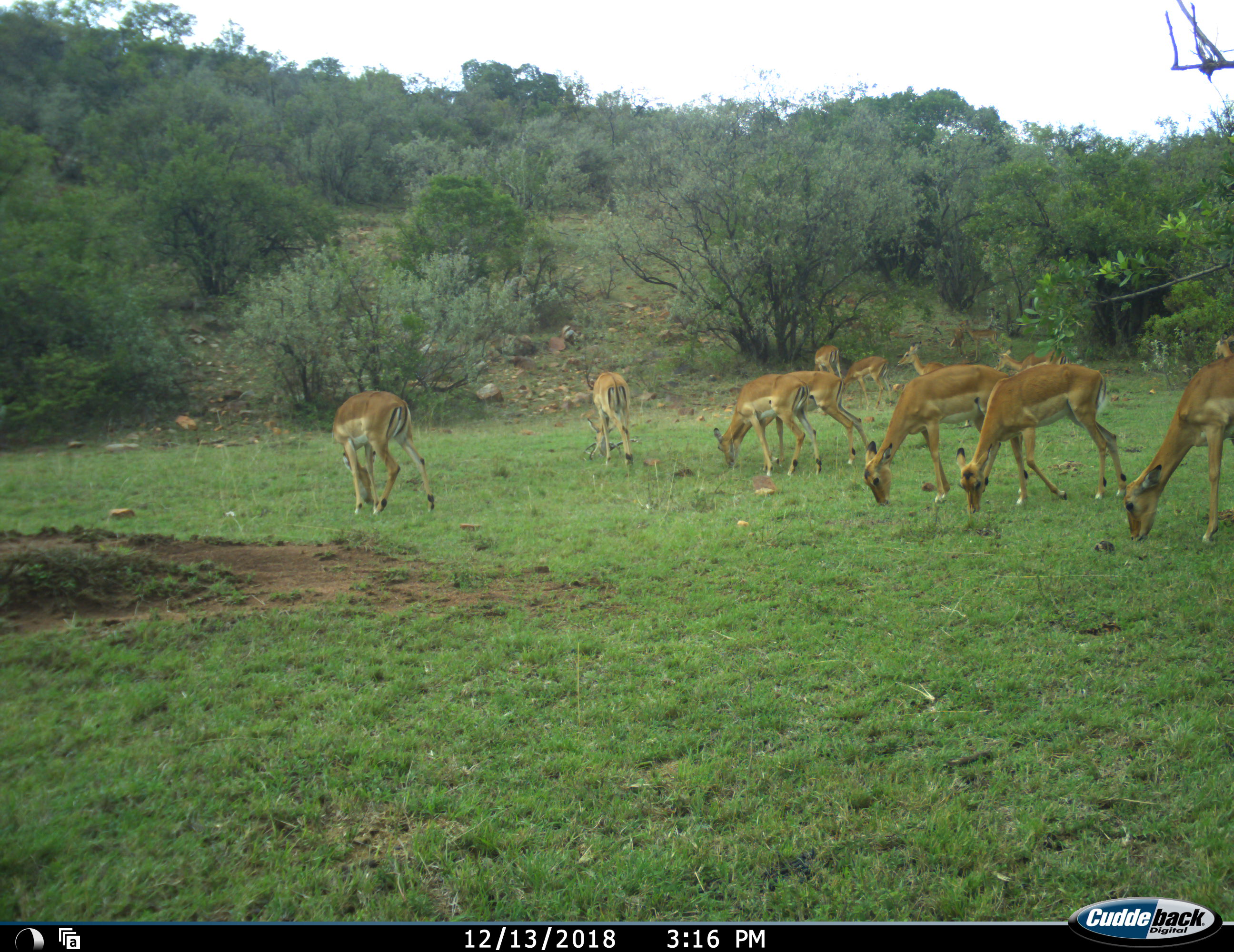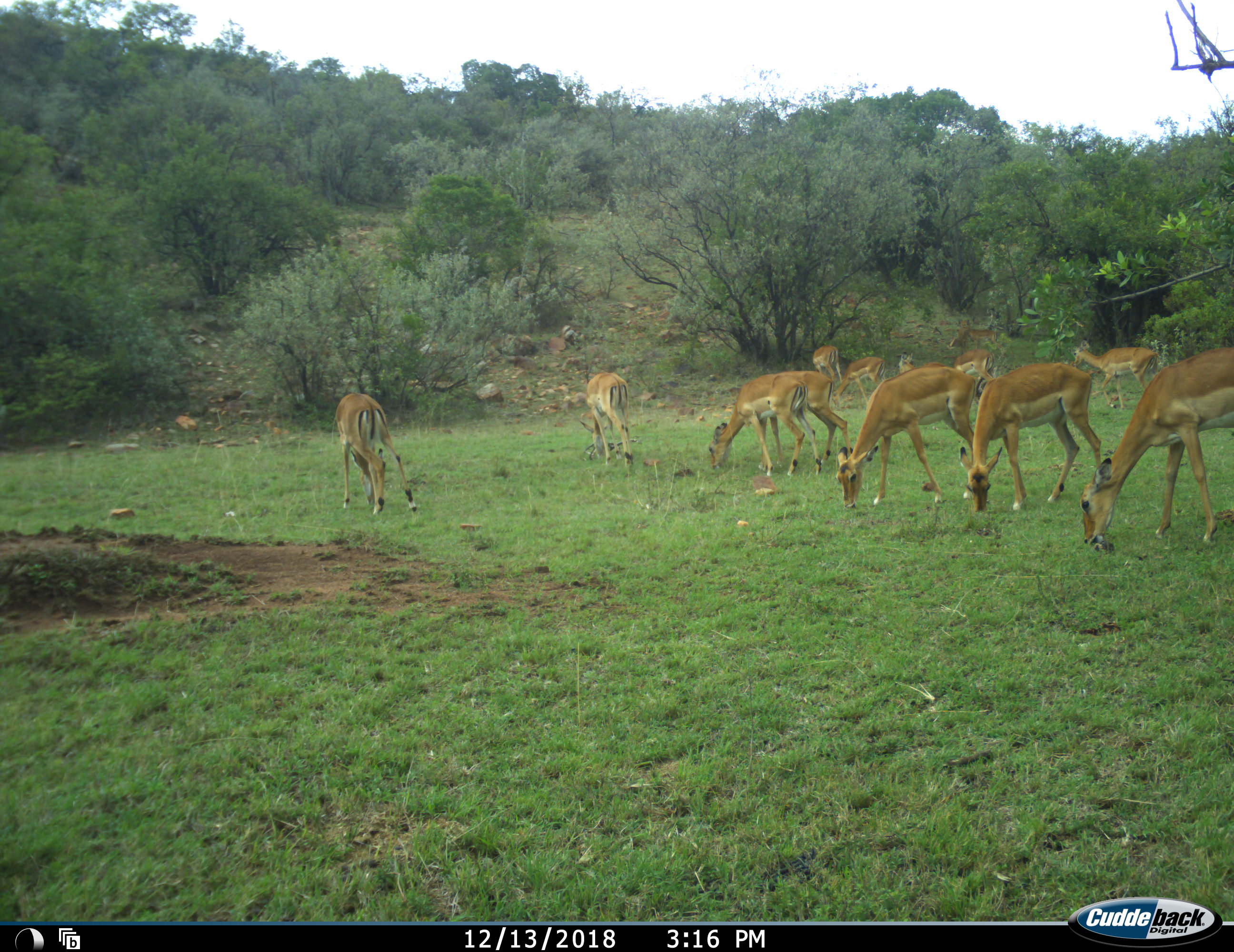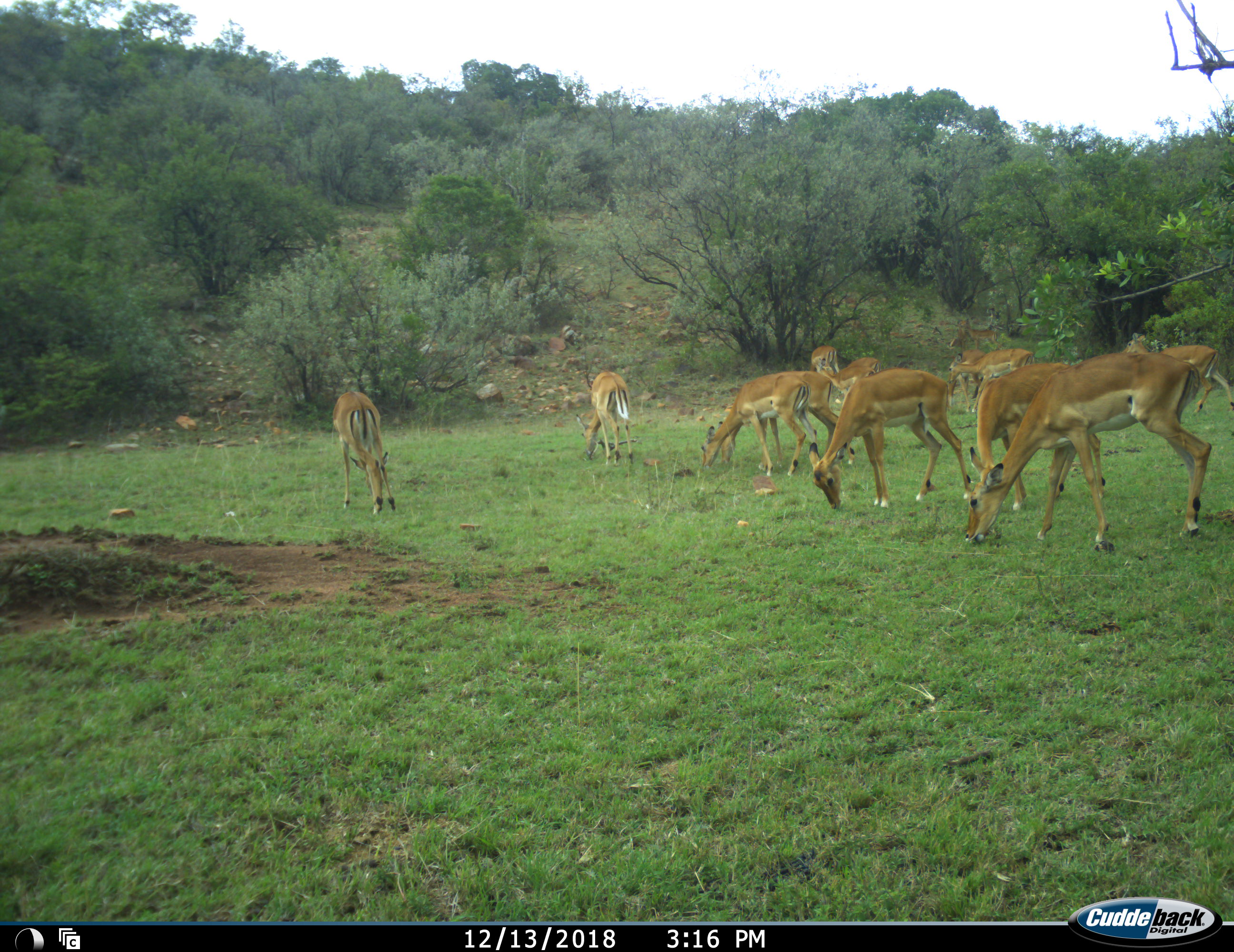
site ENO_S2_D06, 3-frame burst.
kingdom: Animalia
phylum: Chordata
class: Mammalia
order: Artiodactyla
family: Bovidae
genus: Aepyceros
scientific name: Aepyceros melampus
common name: impala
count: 11-50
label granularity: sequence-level